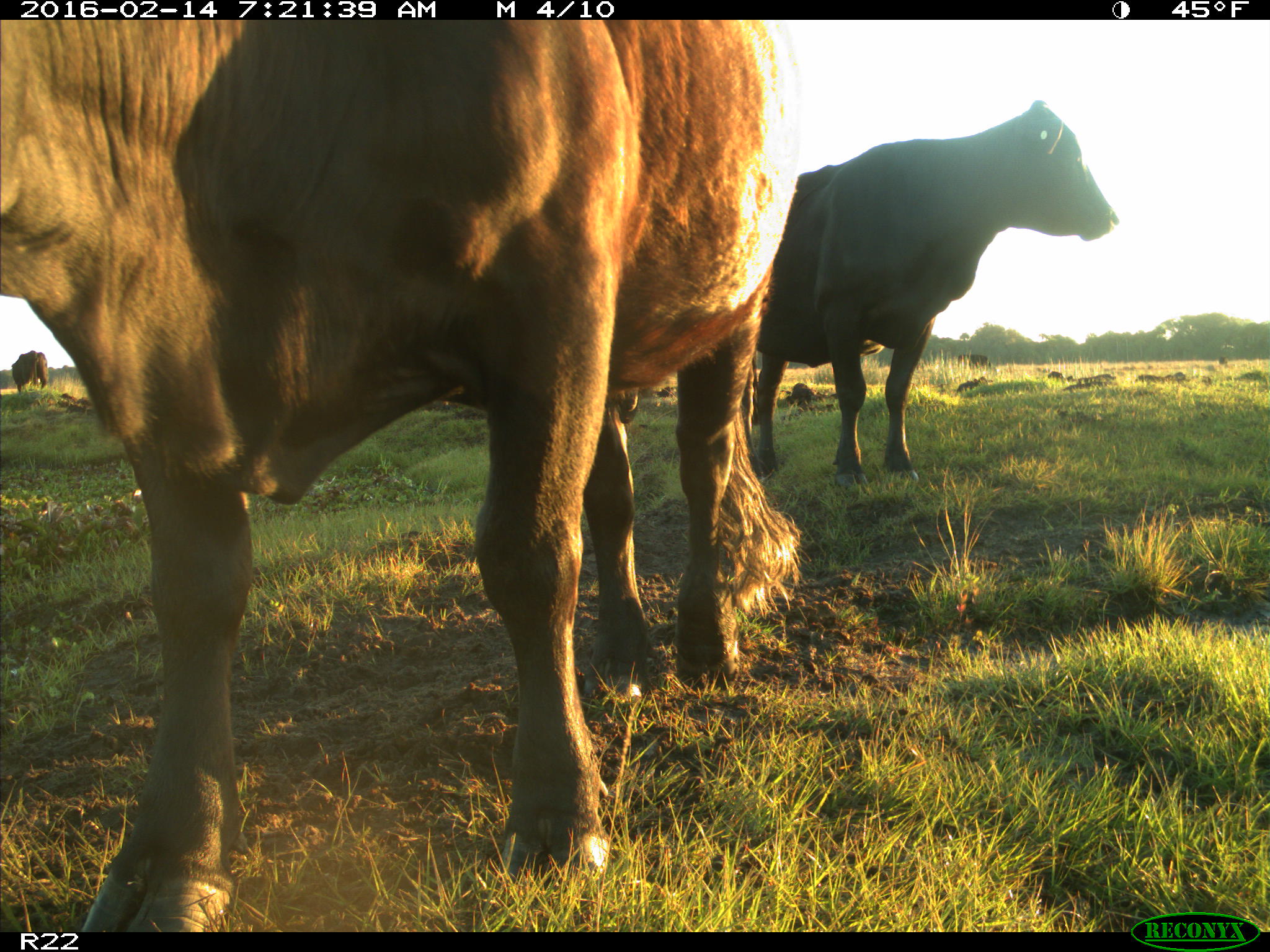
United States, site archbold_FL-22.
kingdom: Animalia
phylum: Chordata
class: Mammalia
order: Artiodactyla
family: Bovidae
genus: Bos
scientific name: Bos taurus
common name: domestic cow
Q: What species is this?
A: Bos taurus (domestic cow).